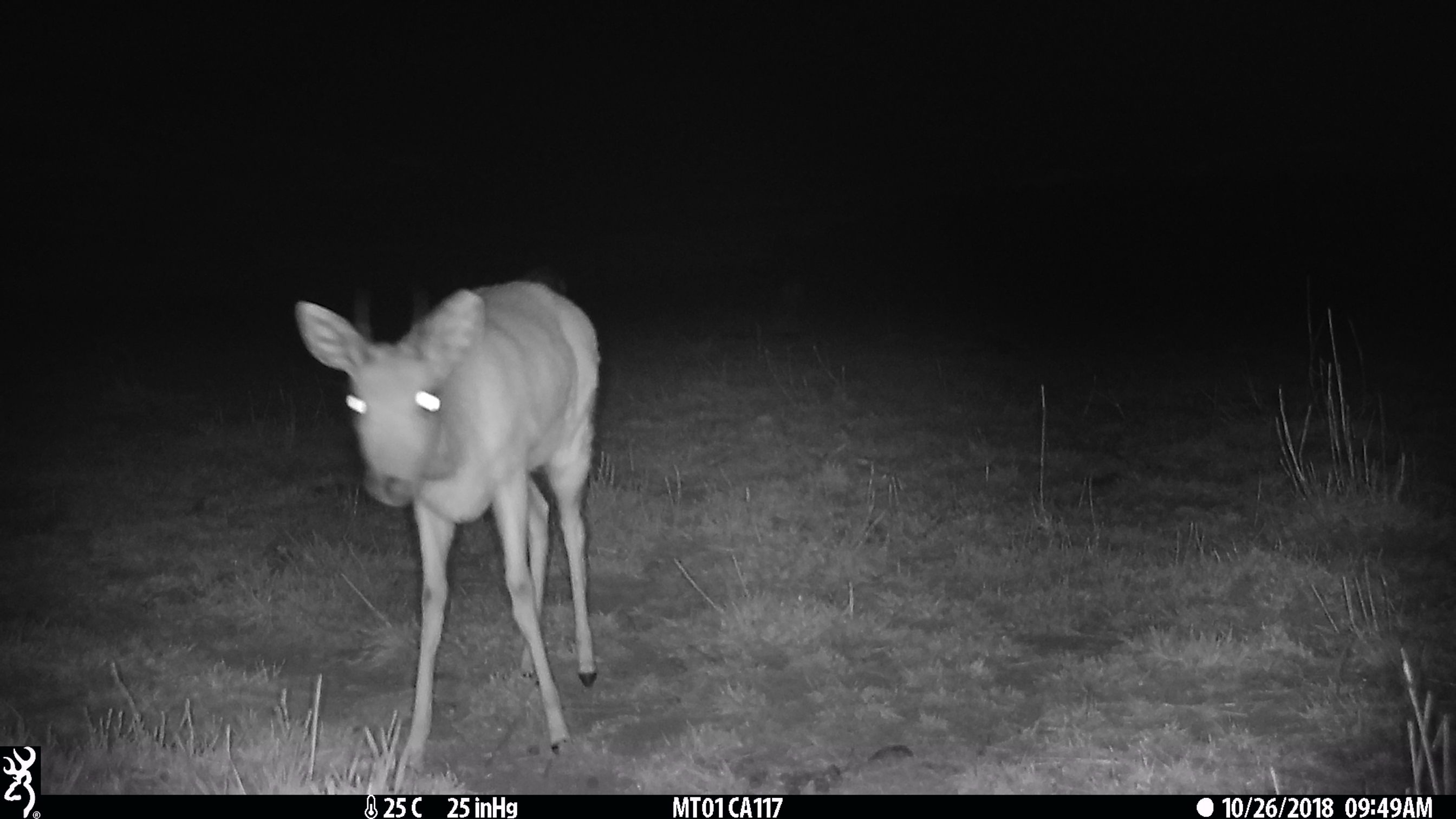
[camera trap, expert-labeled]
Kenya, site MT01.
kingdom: Animalia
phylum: Chordata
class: Mammalia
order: Artiodactyla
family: Bovidae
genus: Ourebia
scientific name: Ourebia ourebi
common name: oribi